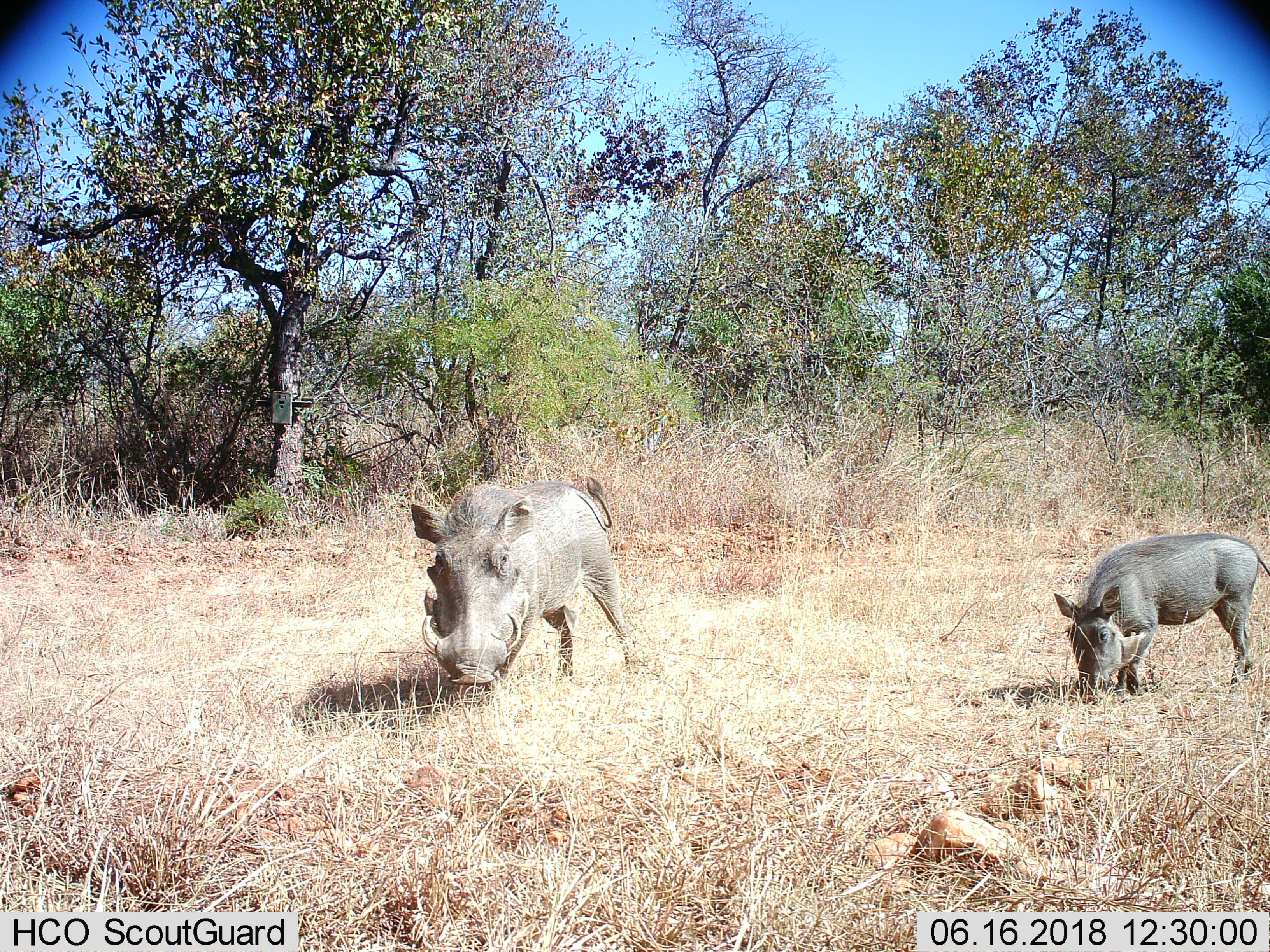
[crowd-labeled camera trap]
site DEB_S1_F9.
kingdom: Animalia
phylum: Chordata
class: Mammalia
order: Artiodactyla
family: Suidae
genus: Phacochoerus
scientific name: Phacochoerus africanus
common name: warthog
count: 2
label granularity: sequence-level